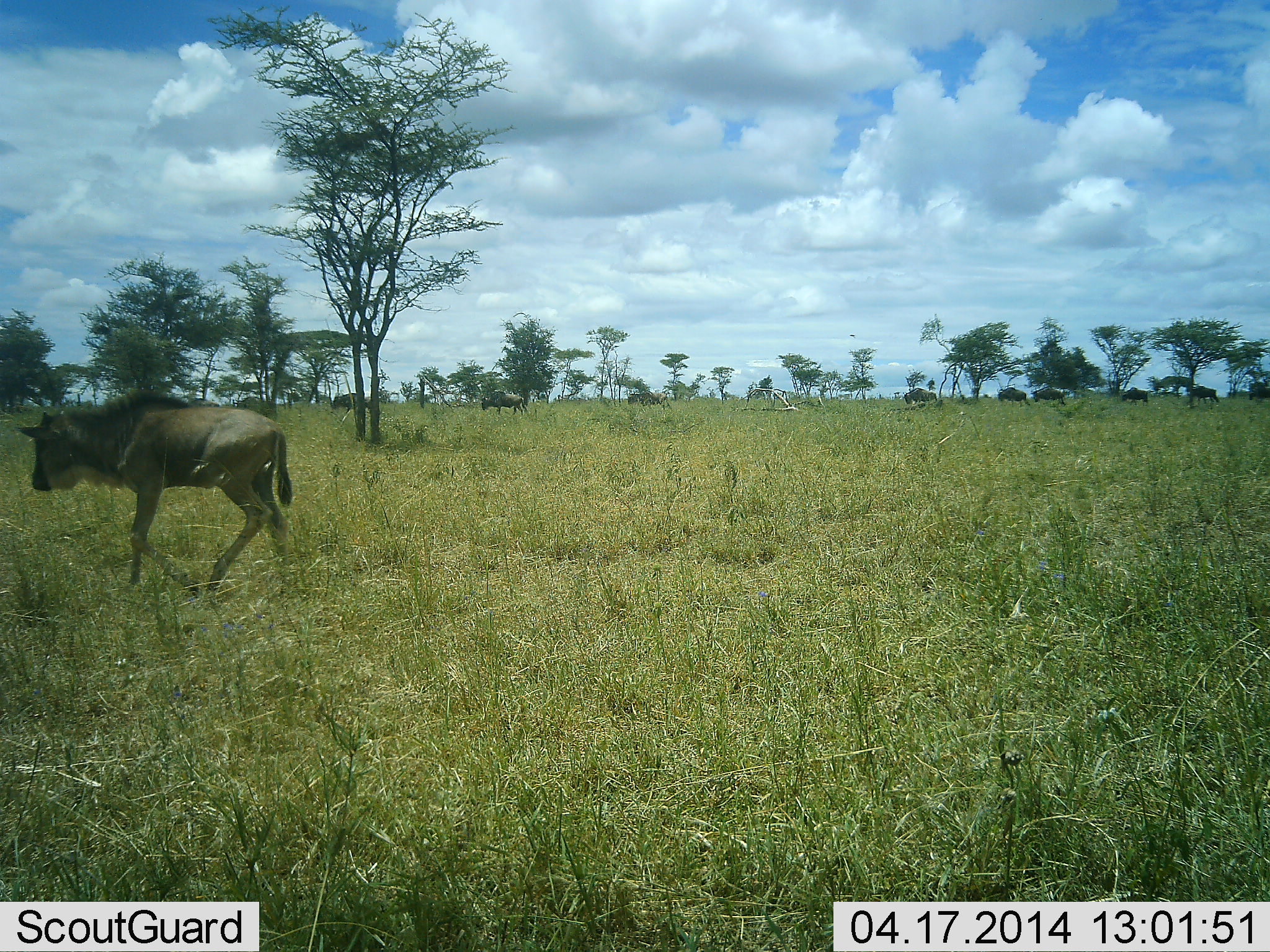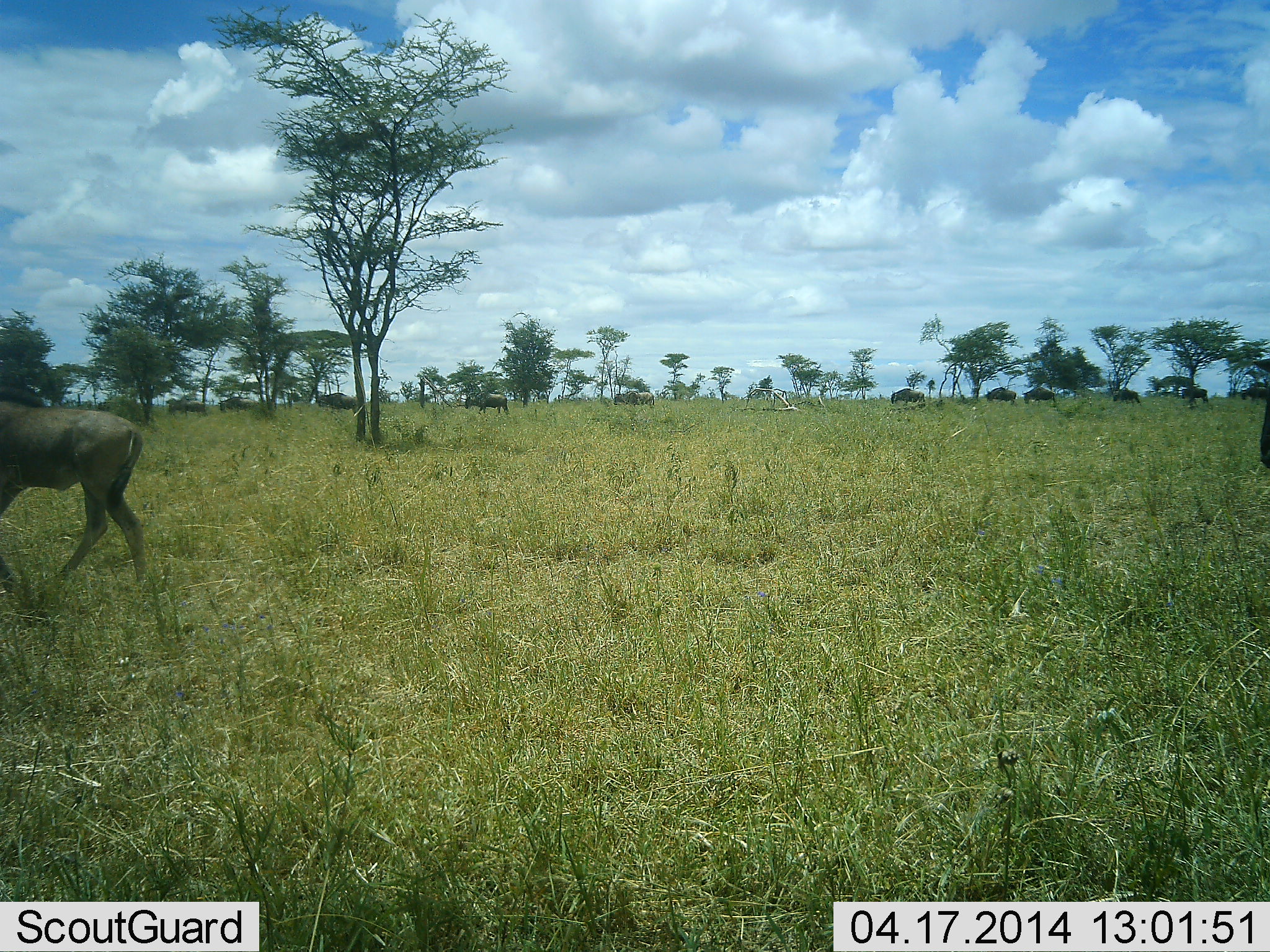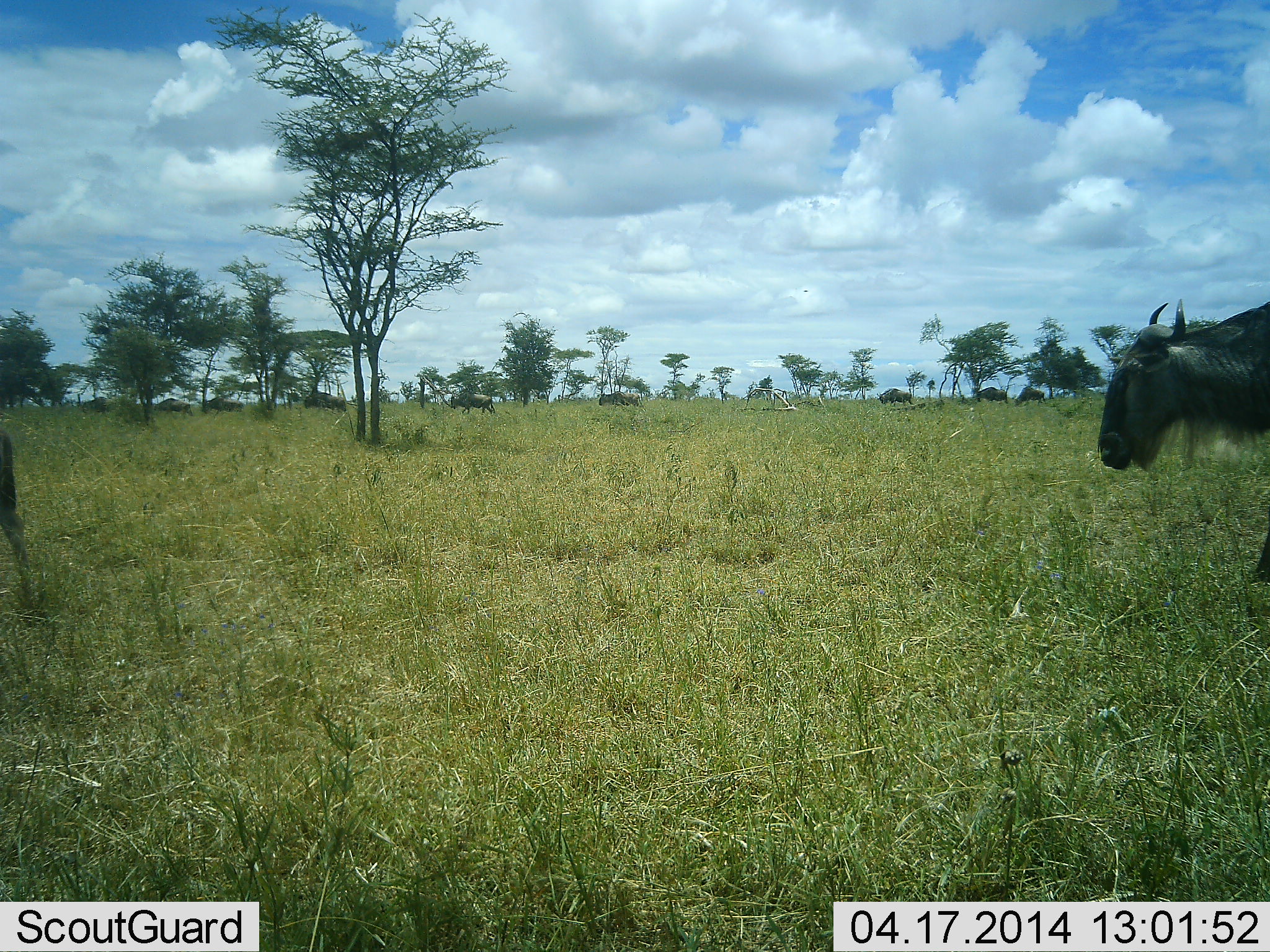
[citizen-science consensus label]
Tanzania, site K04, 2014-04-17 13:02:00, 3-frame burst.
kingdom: Animalia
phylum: Chordata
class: Mammalia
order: Artiodactyla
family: Bovidae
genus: Connochaetes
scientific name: Connochaetes taurinus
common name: blue wildebeest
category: wildebeest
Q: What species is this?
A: Wildebeest (blue wildebeest) (Connochaetes taurinus).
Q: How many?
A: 11-50.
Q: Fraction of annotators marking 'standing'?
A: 9%.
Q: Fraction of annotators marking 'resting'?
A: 0%.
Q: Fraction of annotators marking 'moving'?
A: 91%.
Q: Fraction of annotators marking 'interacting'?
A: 0%.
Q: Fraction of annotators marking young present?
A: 18%.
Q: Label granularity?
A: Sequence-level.